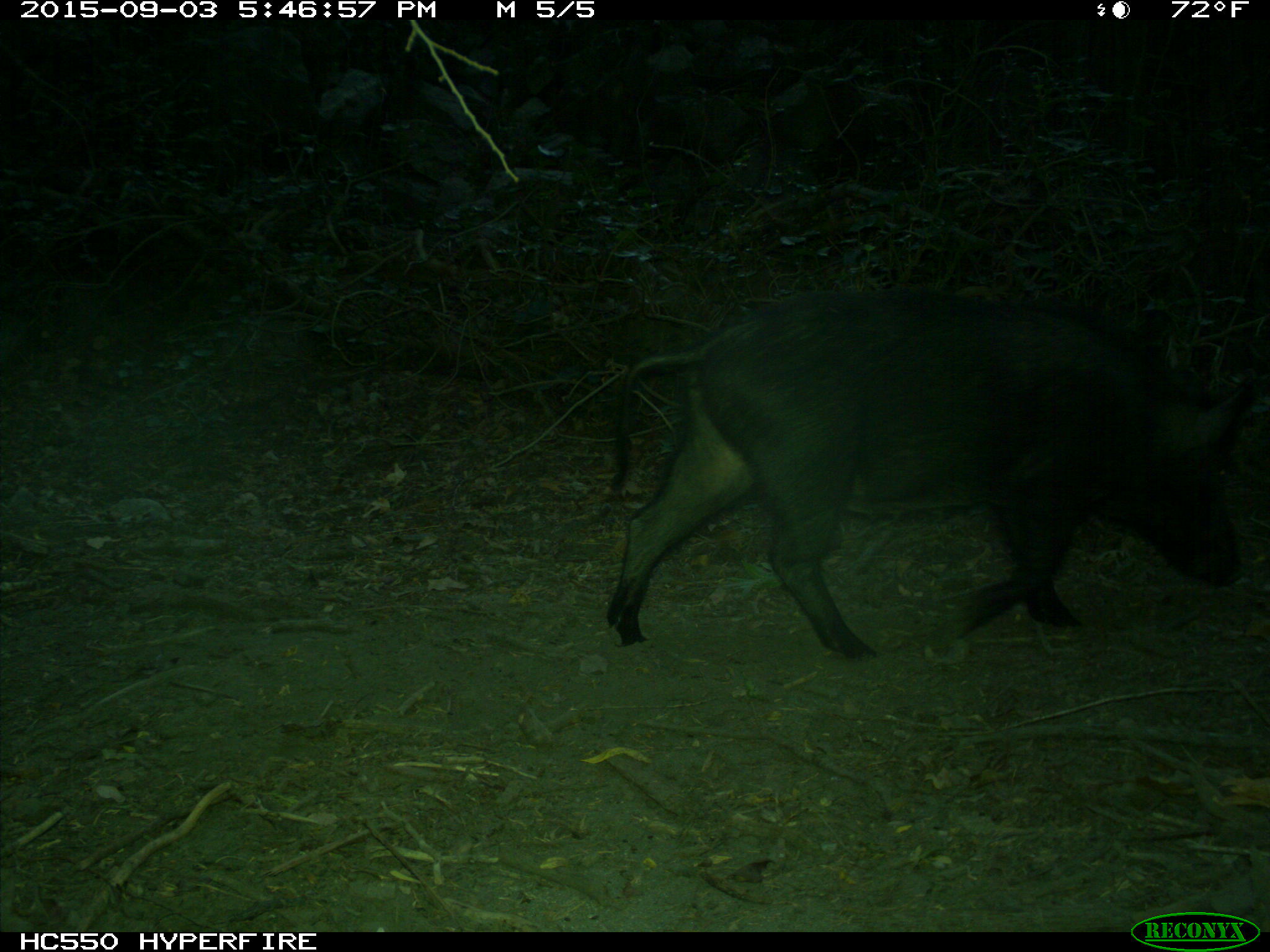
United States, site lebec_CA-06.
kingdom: Animalia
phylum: Chordata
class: Mammalia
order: Artiodactyla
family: Suidae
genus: Sus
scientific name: Sus scrofa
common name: wild boar